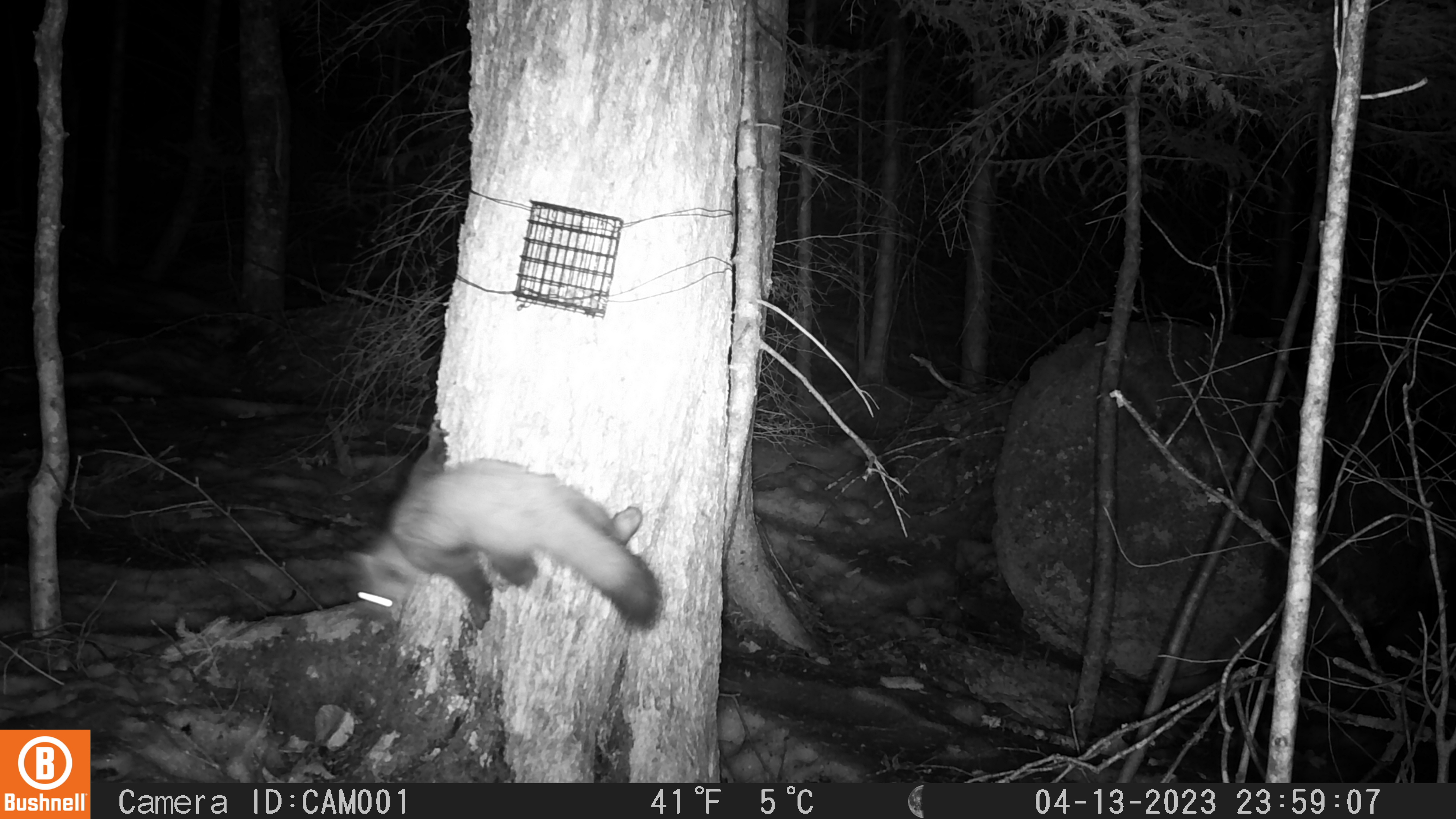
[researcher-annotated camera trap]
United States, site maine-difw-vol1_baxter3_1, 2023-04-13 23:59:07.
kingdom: Animalia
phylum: Chordata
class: Mammalia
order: Carnivora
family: Mustelidae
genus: Martes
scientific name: Martes americana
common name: american marten